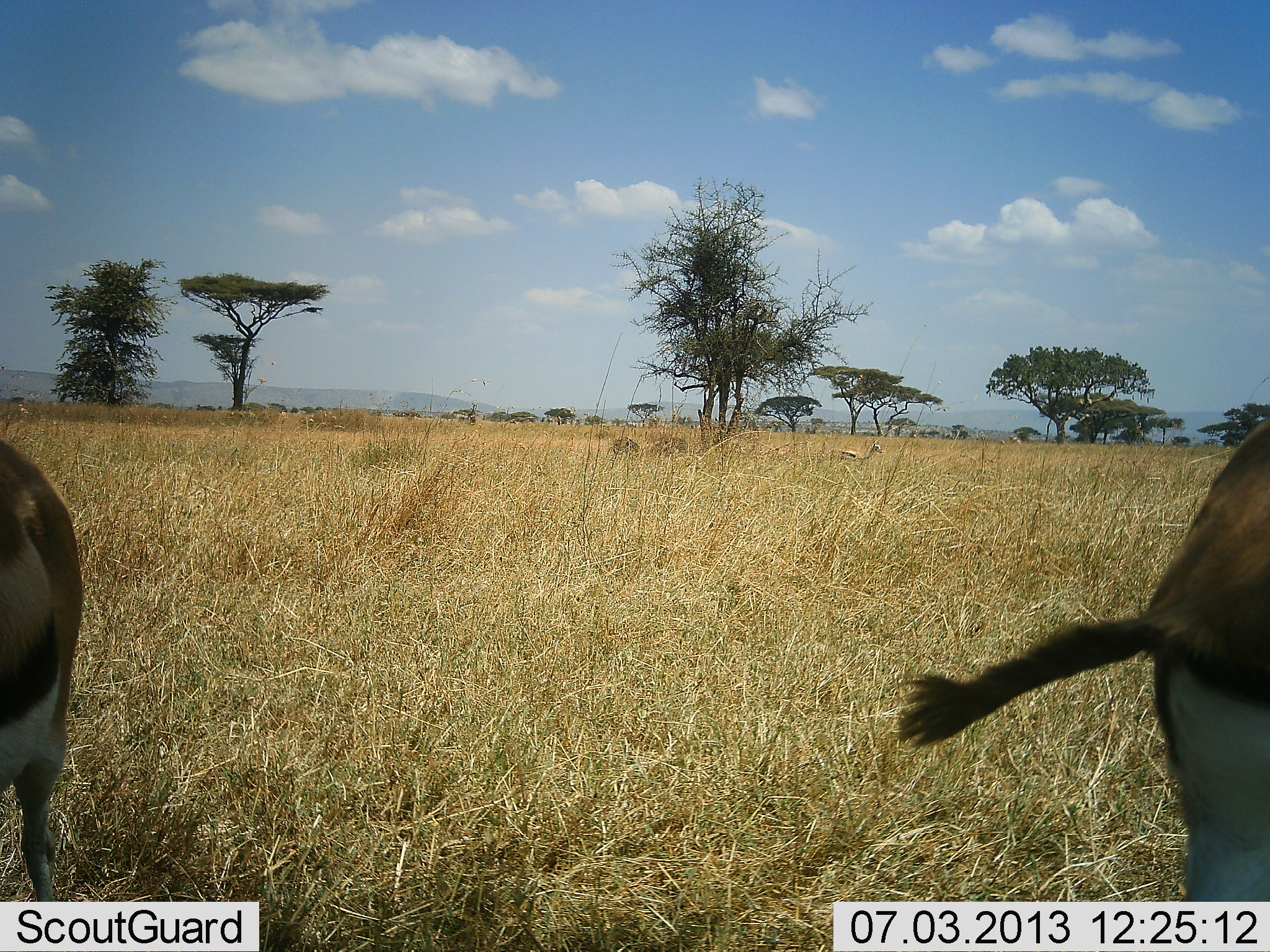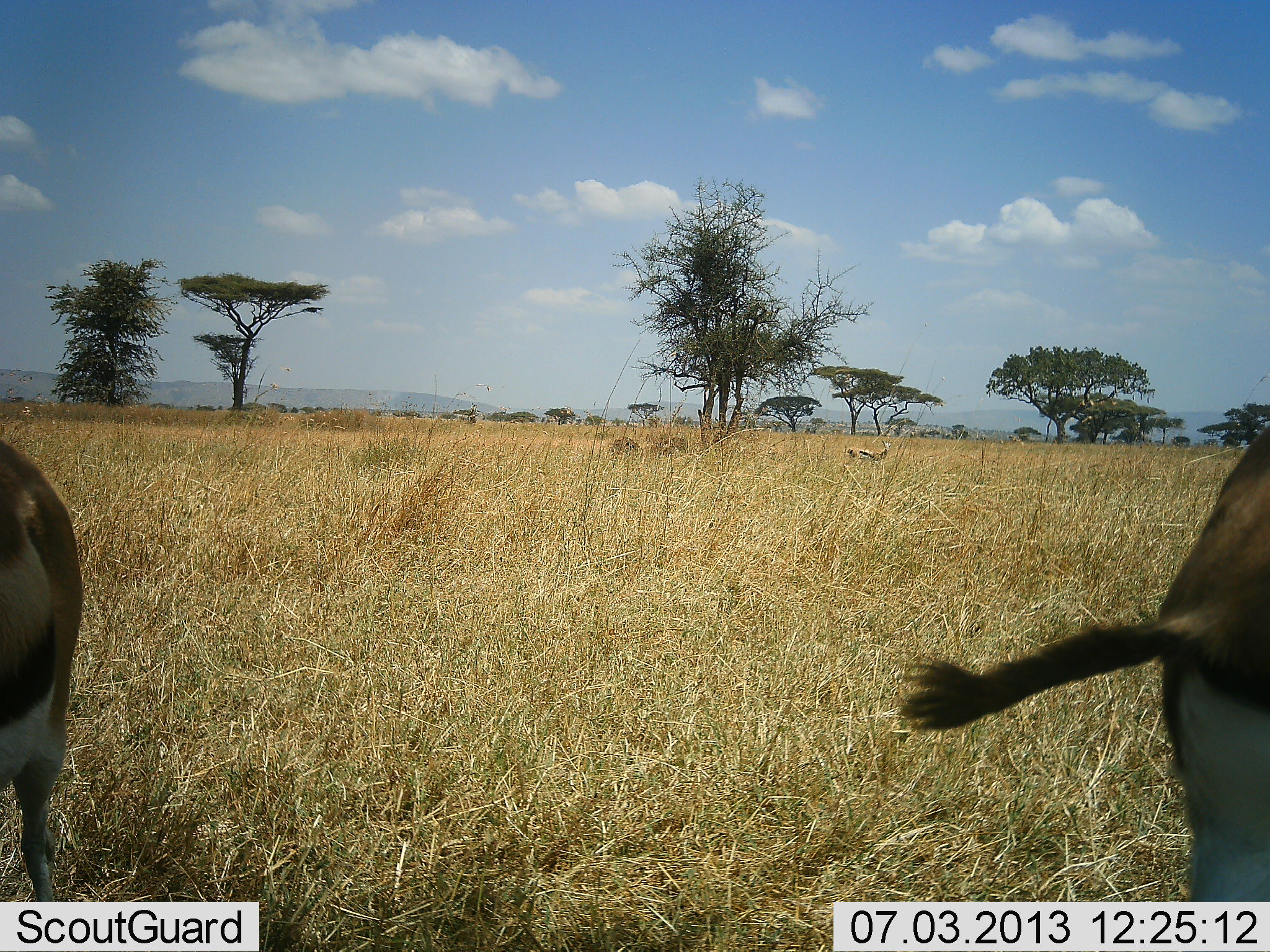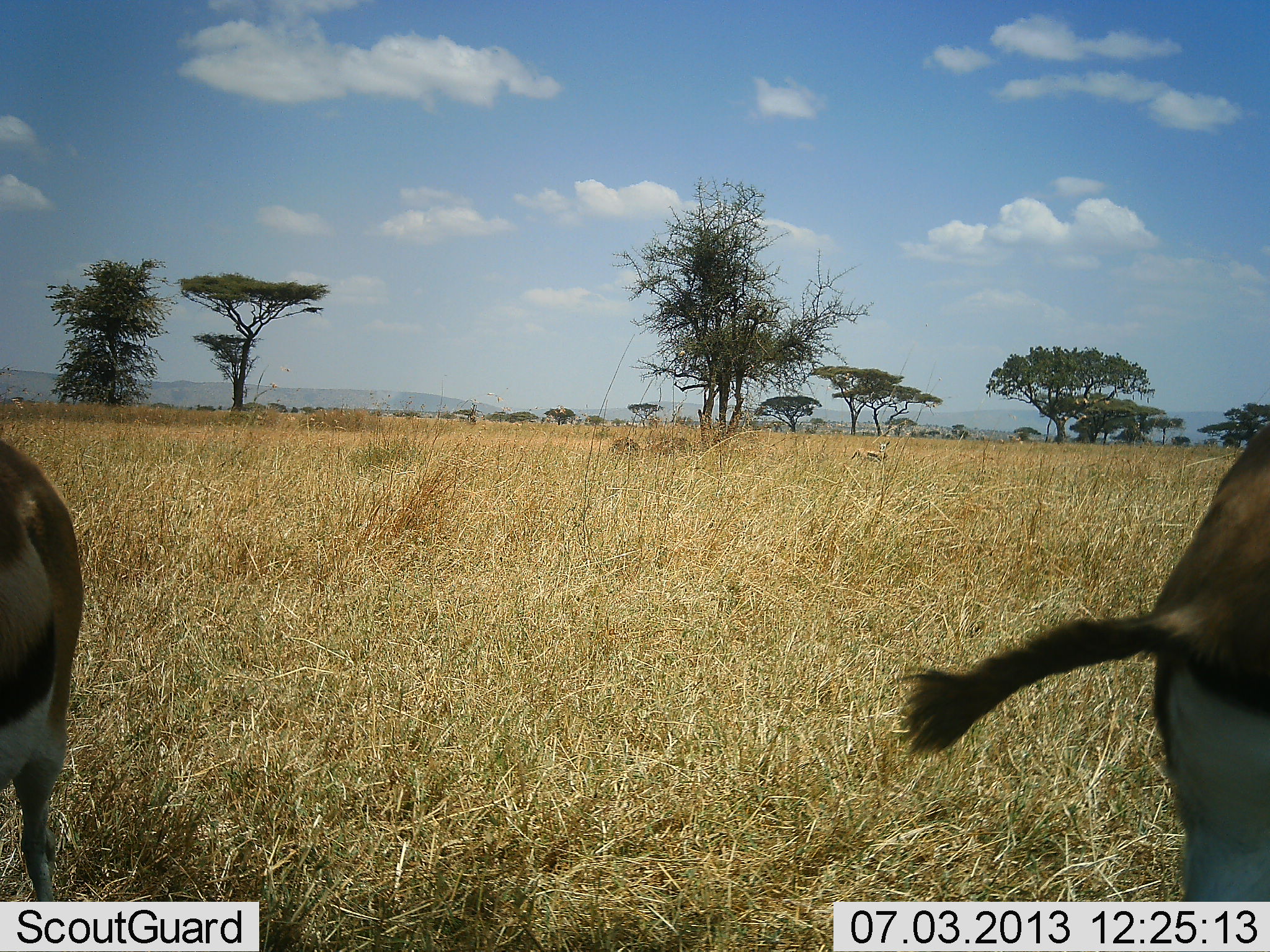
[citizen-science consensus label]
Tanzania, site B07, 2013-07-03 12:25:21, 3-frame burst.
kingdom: Animalia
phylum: Chordata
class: Mammalia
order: Artiodactyla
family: Bovidae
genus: Eudorcas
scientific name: Eudorcas thomsonii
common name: thomson's gazelle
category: gazellethomsons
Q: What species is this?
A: Gazellethomsons (thomson's gazelle) (Eudorcas thomsonii).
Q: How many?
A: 3.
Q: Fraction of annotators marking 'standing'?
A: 91%.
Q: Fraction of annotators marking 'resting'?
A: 9%.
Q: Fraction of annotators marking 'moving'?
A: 55%.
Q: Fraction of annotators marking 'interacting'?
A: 0%.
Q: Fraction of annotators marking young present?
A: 0%.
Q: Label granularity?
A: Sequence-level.